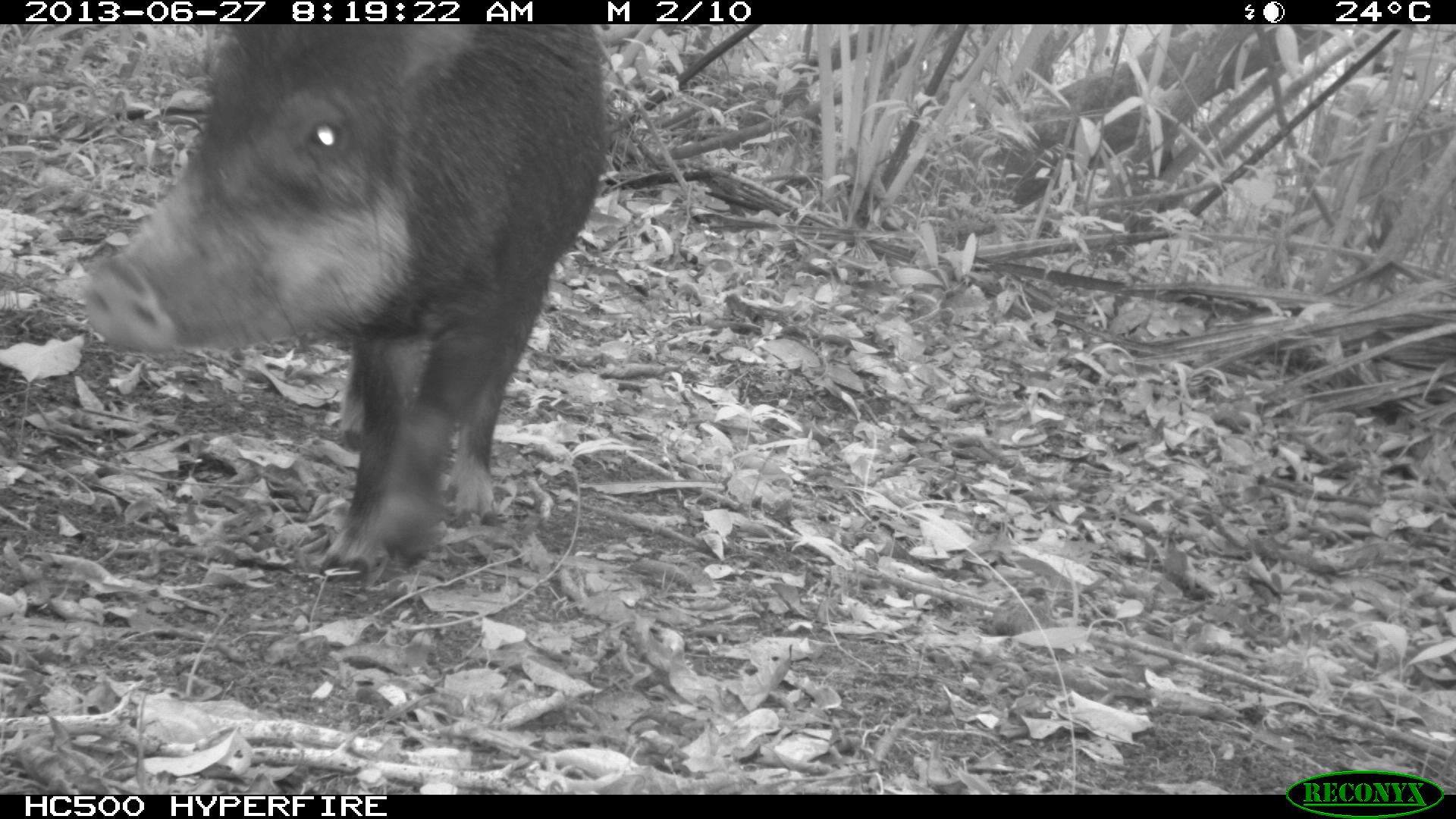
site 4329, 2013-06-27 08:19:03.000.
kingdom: Animalia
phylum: Chordata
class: Mammalia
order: Artiodactyla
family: Tayassuidae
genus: Tayassu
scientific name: Tayassu pecari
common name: white-lipped peccary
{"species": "Tayassu pecari (white-lipped peccary)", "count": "2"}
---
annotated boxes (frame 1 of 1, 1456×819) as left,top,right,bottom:
tayassu pecari: 82,23,609,585